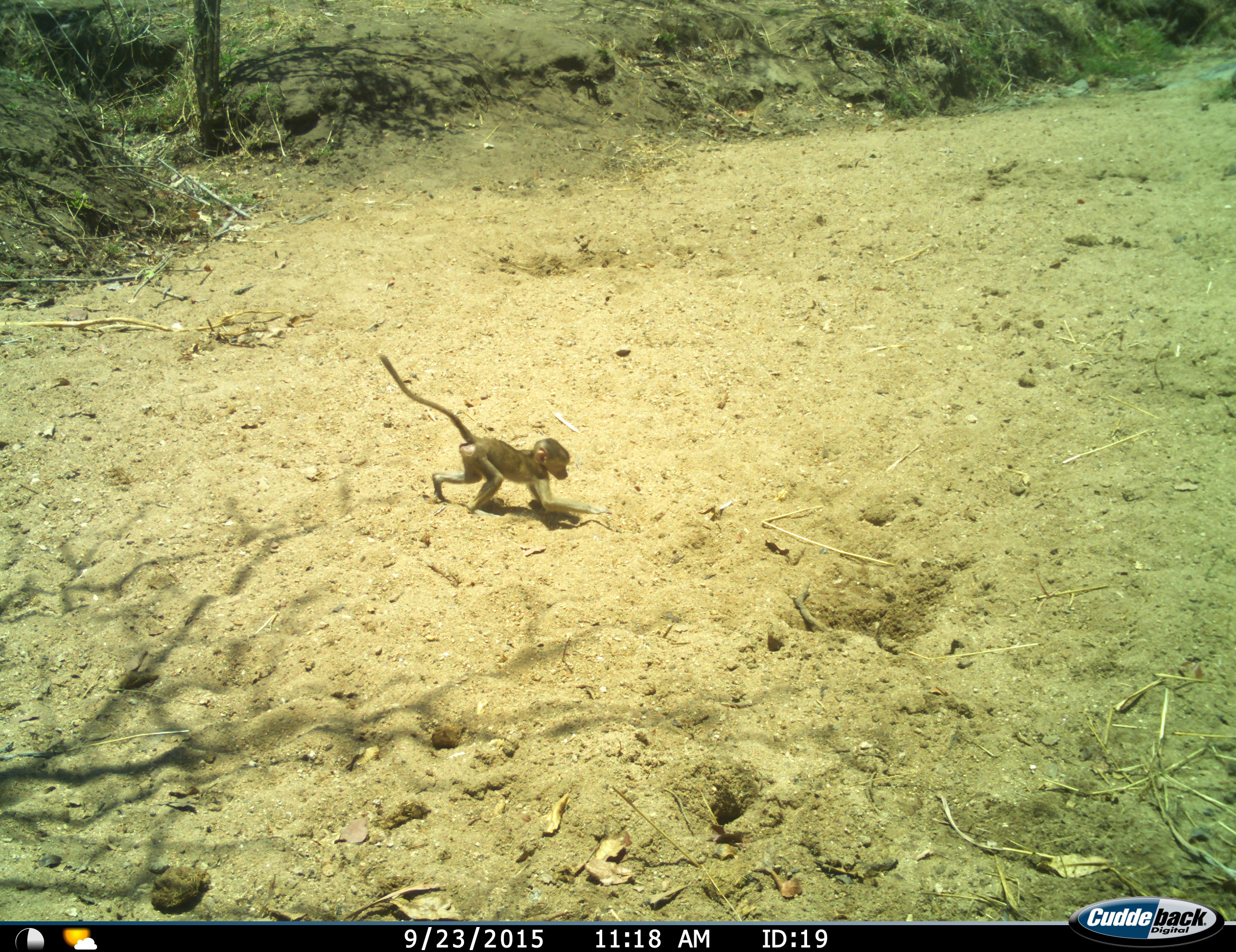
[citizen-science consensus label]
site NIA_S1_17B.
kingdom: Animalia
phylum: Chordata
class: Mammalia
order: Primates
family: Cercopithecidae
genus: Papio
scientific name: Papio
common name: baboon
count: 1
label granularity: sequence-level